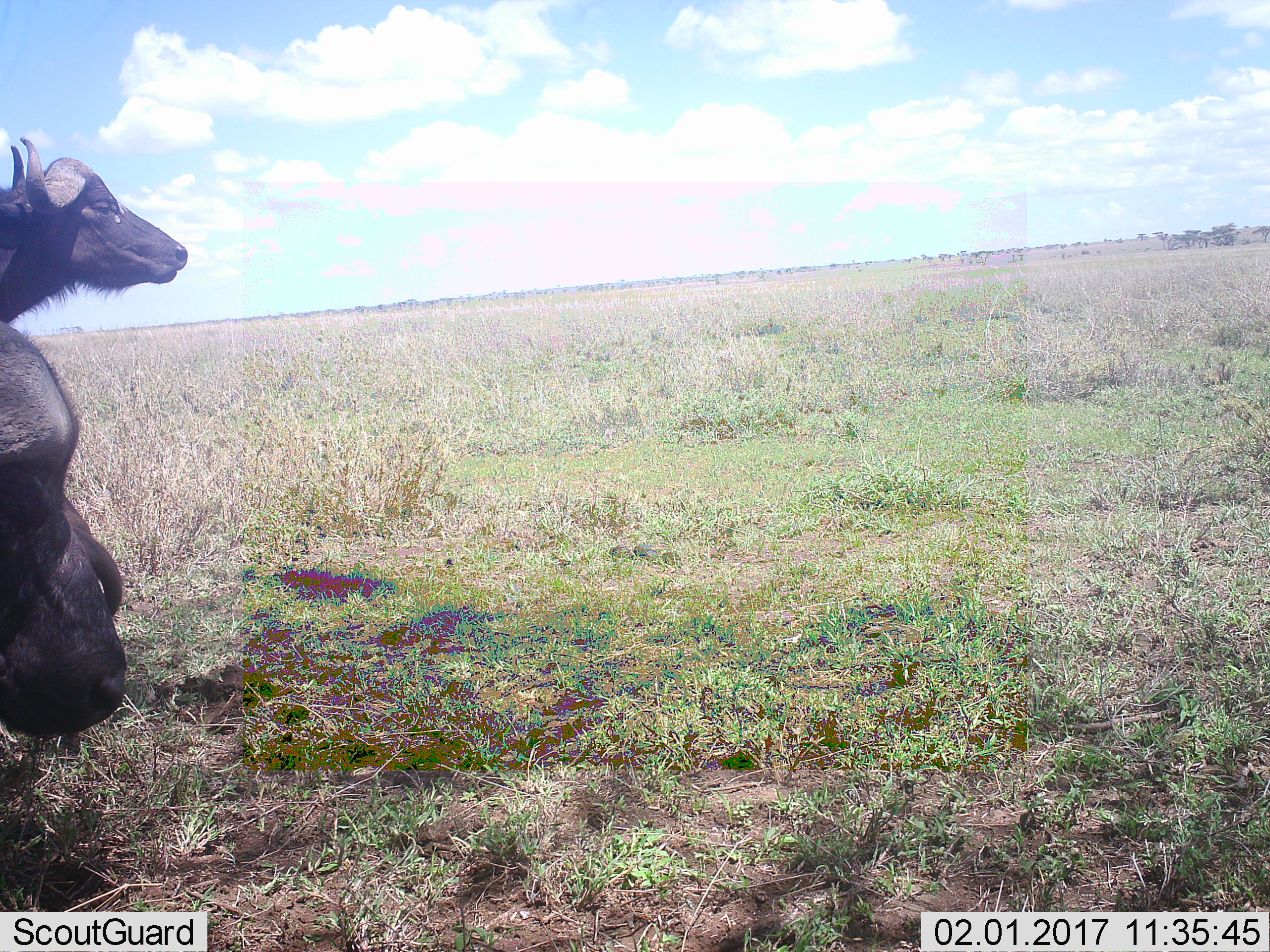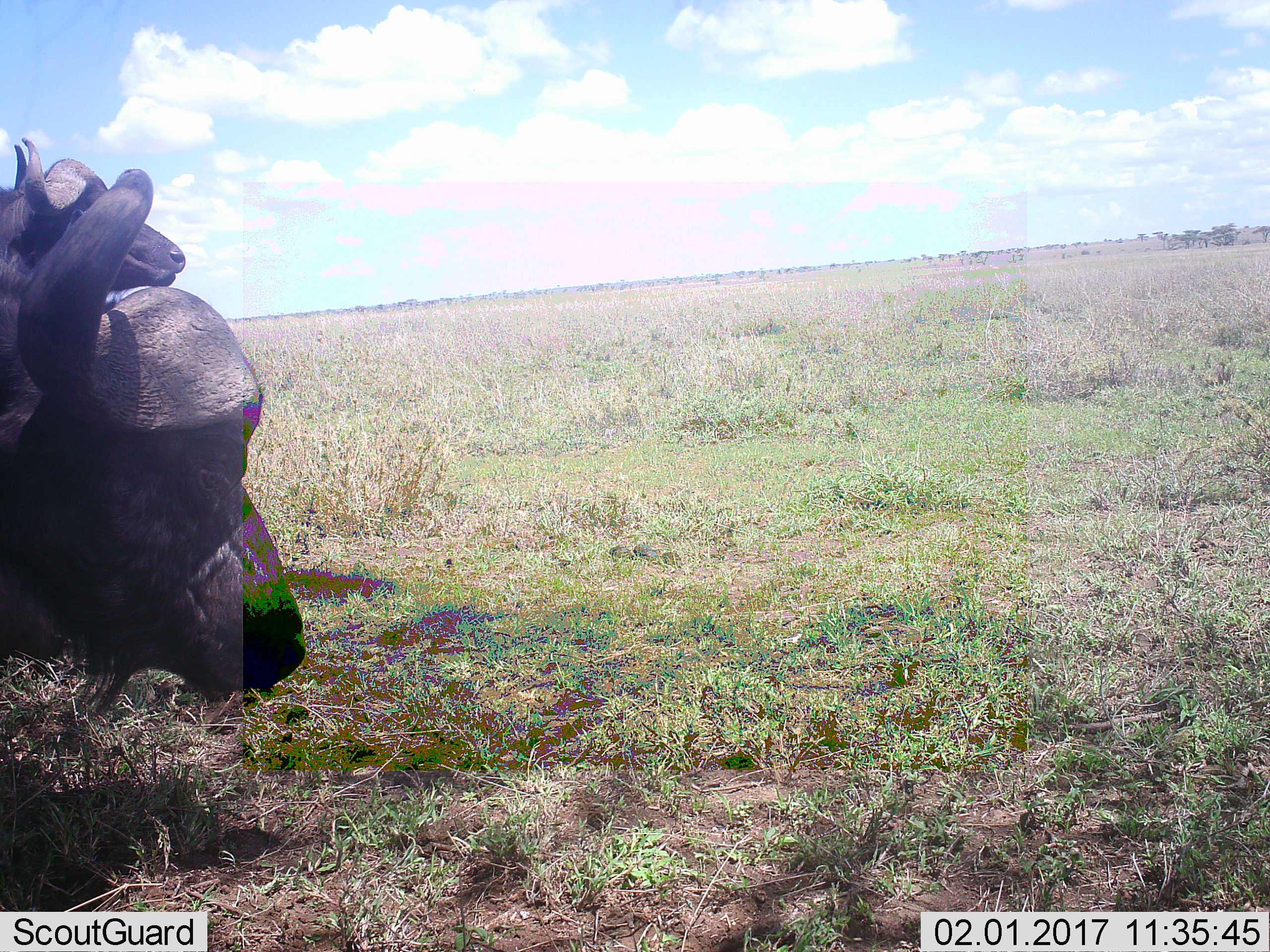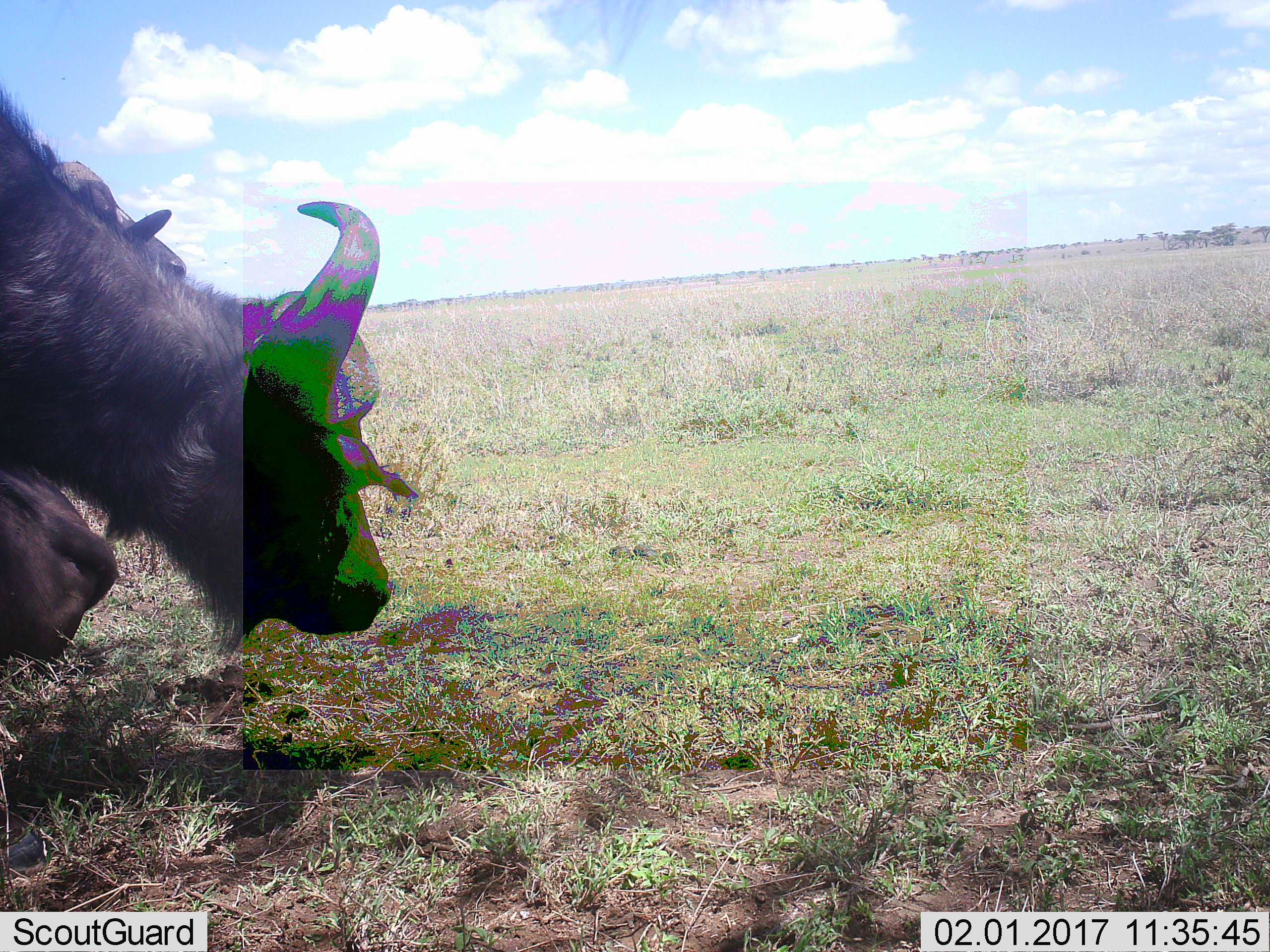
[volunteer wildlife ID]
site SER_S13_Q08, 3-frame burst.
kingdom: Animalia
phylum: Chordata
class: Mammalia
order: Artiodactyla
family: Bovidae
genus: Syncerus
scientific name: Syncerus caffer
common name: african buffalo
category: buffalo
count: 2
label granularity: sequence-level